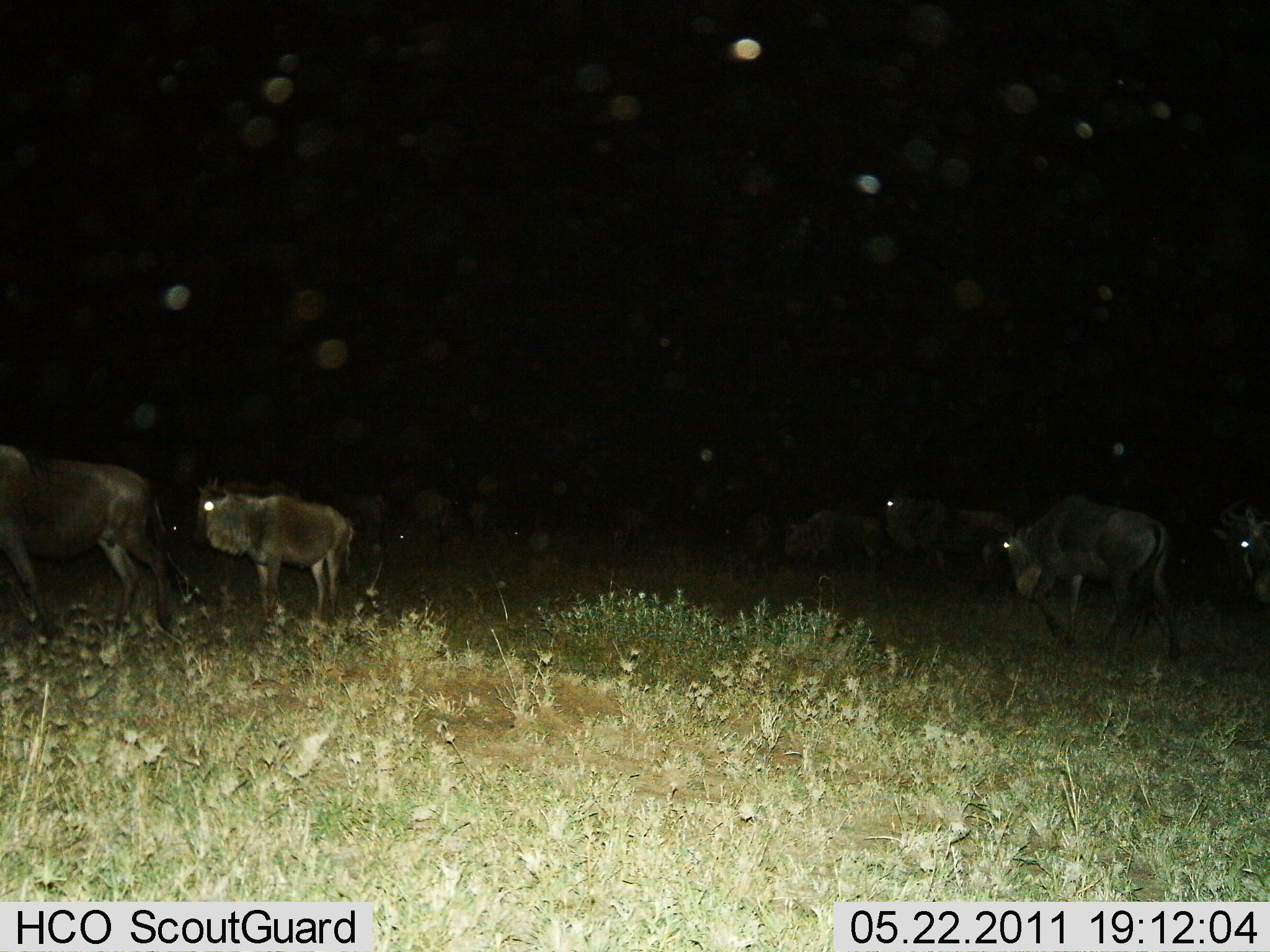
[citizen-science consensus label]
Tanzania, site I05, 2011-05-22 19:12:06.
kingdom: Animalia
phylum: Chordata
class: Mammalia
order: Artiodactyla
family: Bovidae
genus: Connochaetes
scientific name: Connochaetes taurinus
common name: blue wildebeest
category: wildebeest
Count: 6.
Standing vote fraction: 73%.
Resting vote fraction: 0%.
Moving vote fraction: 55%.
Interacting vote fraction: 0%.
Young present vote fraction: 9%.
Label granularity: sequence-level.